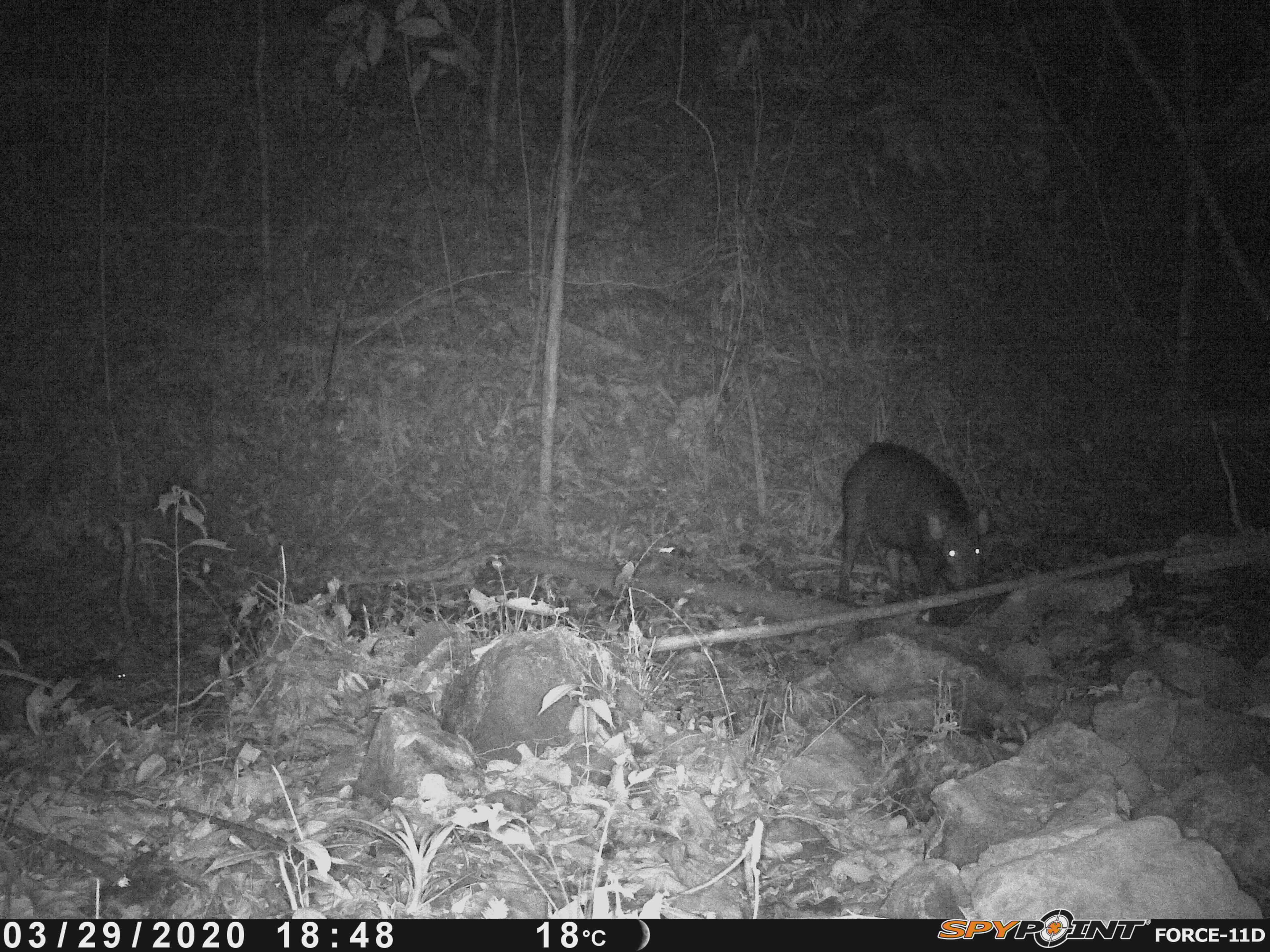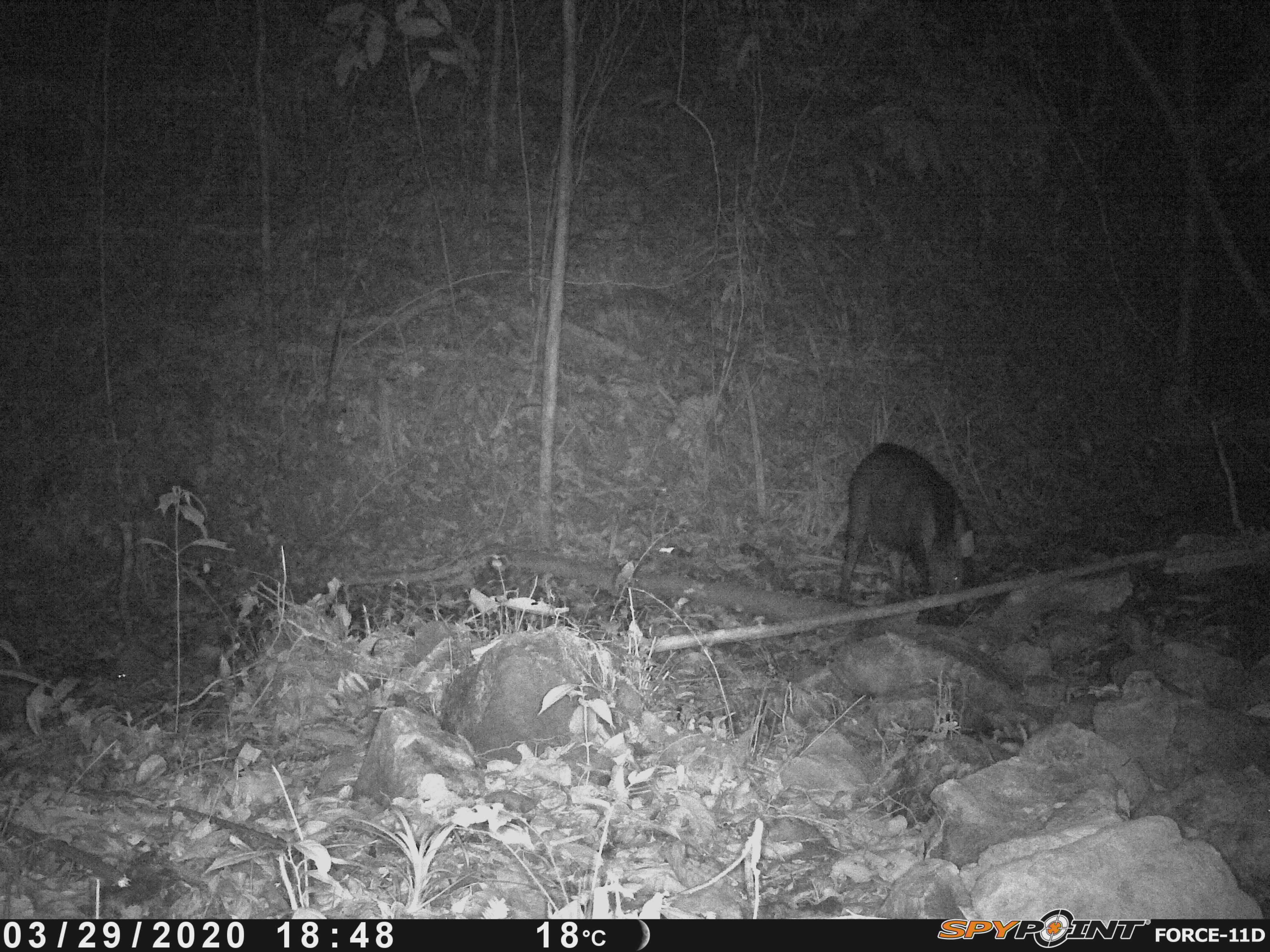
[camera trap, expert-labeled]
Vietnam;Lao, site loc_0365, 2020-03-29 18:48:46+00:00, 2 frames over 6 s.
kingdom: Animalia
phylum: Chordata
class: Mammalia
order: Artiodactyla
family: Suidae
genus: Sus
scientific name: Sus scrofa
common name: eurasian wild pig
Eurasian wild pig (Sus scrofa). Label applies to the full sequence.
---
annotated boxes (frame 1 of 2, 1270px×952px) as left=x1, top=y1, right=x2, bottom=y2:
eurasian wild pig: left=835, top=442, right=992, bottom=604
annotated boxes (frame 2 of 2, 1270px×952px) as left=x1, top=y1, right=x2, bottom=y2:
eurasian wild pig: left=837, top=441, right=976, bottom=615